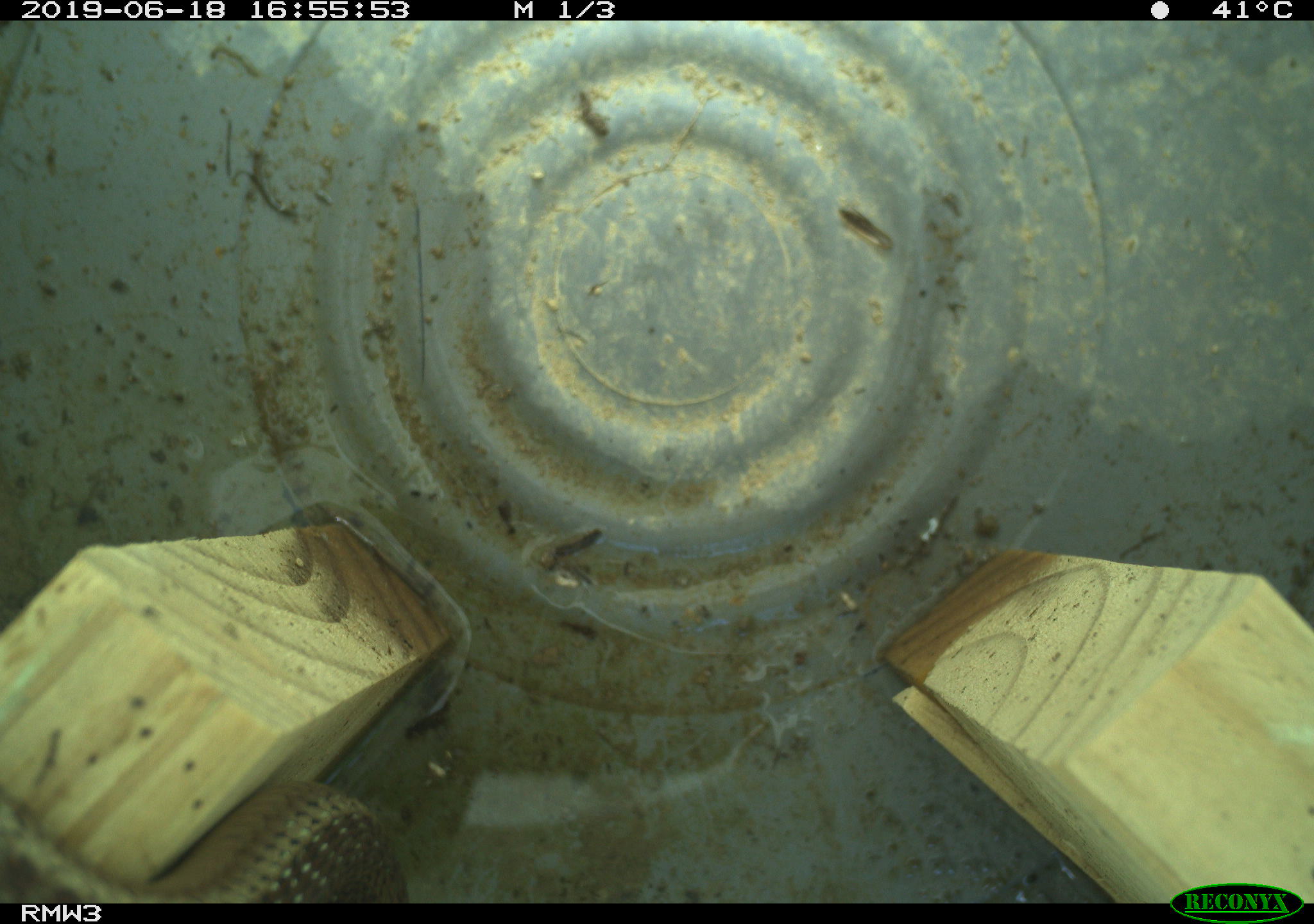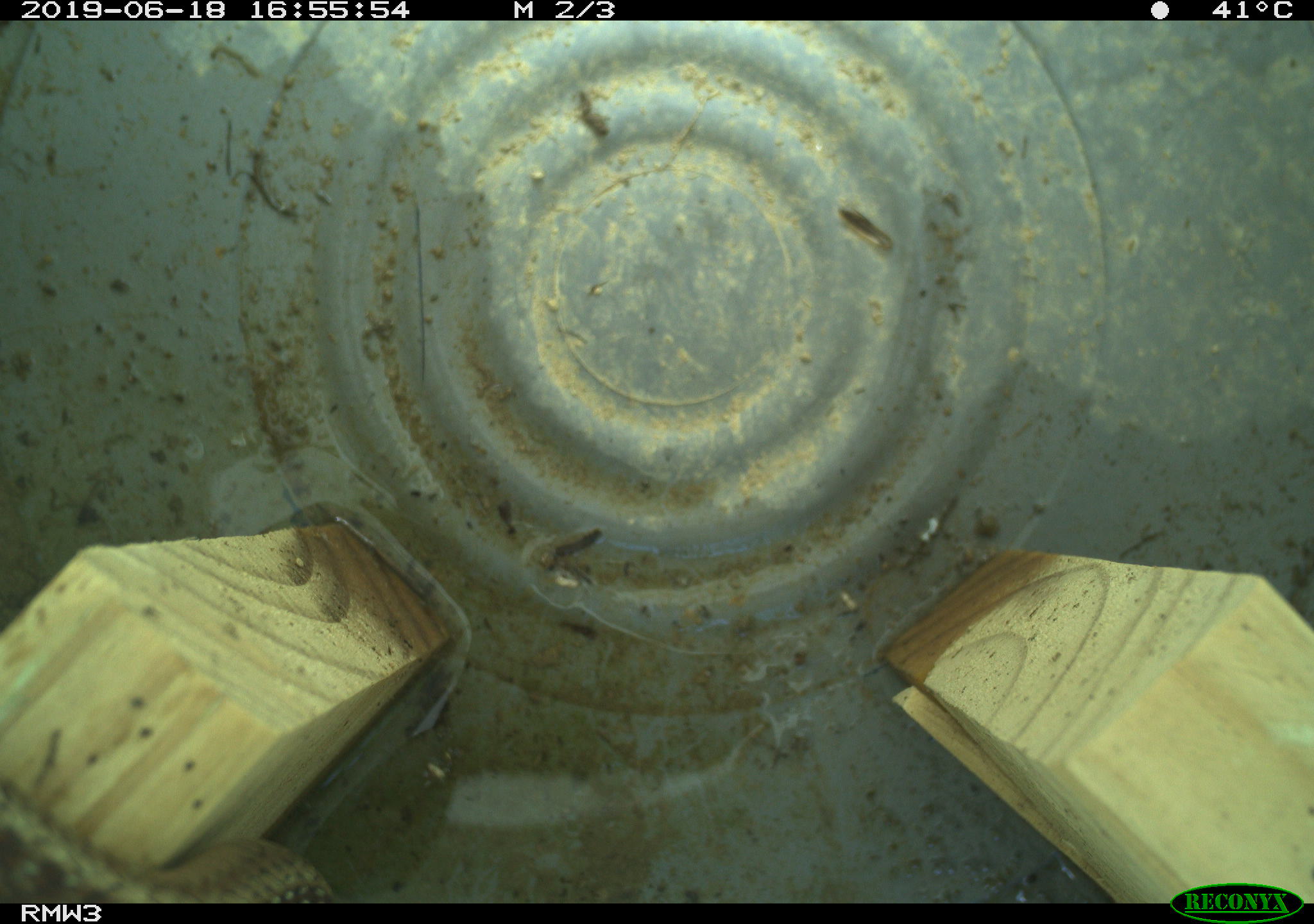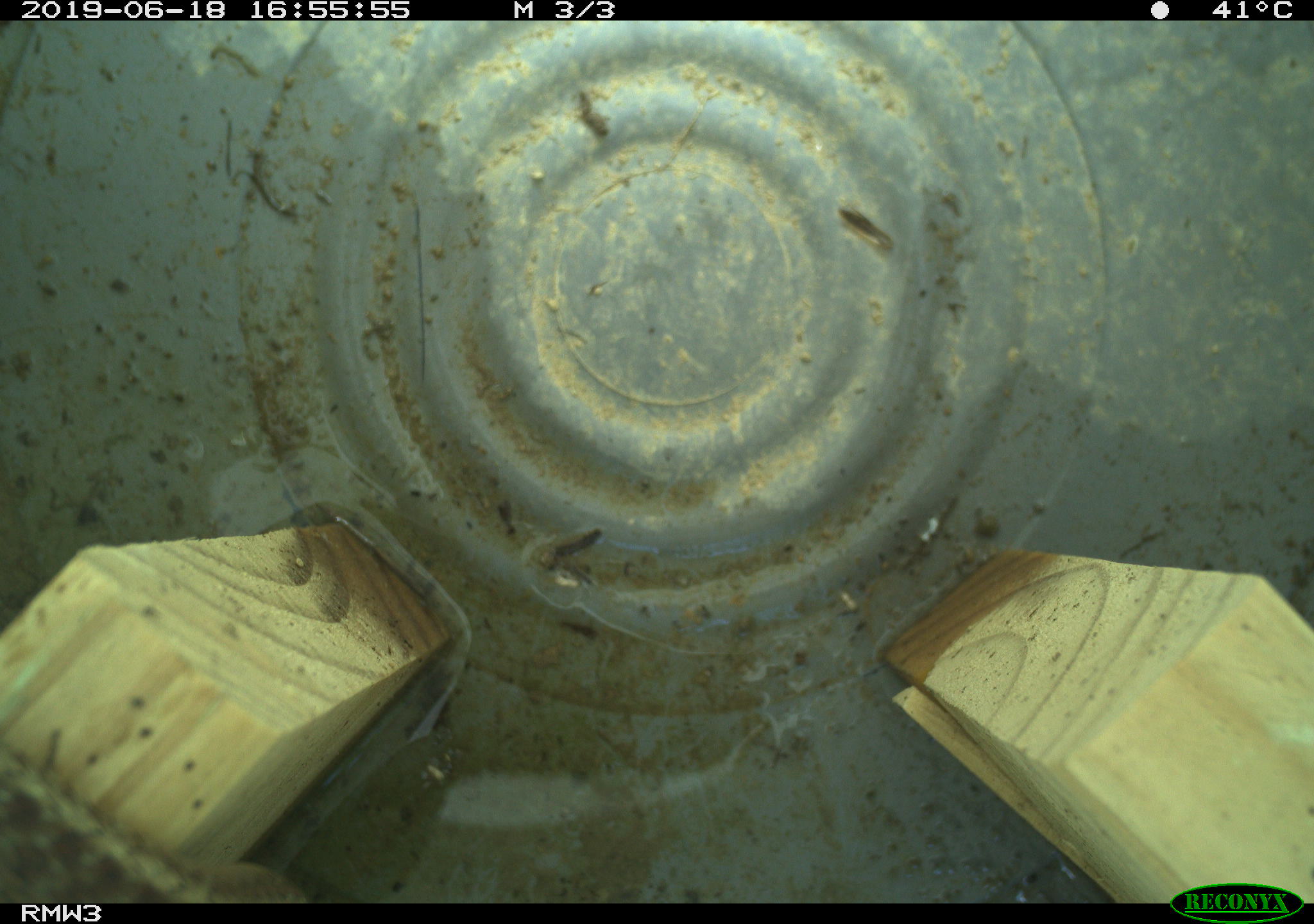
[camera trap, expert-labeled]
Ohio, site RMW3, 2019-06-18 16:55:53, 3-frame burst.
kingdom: Animalia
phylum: Chordata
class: Reptilia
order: Squamata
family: Colubridae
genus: Thamnophis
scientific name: Thamnophis sirtalis sirtalis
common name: eastern gartersnake